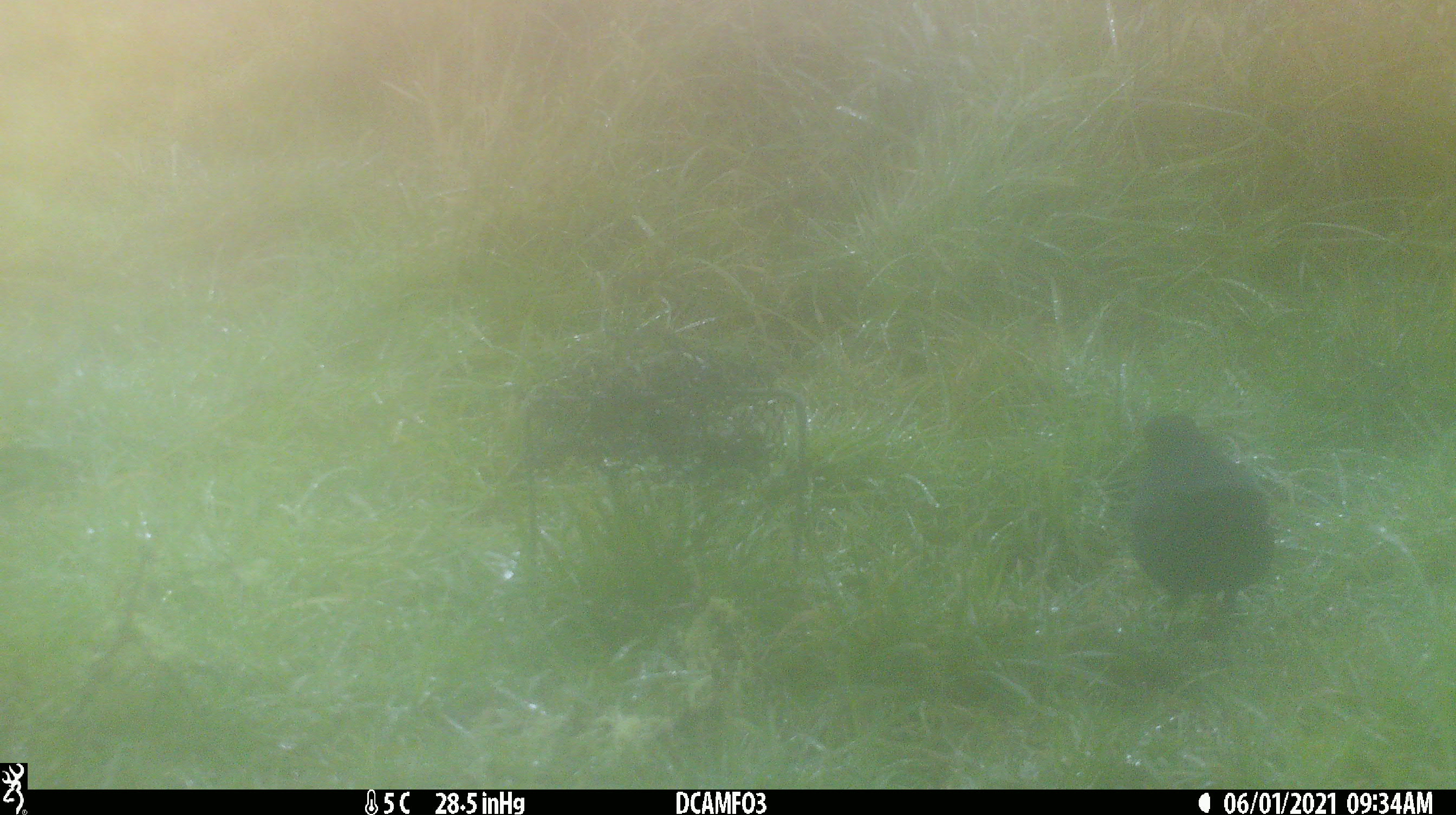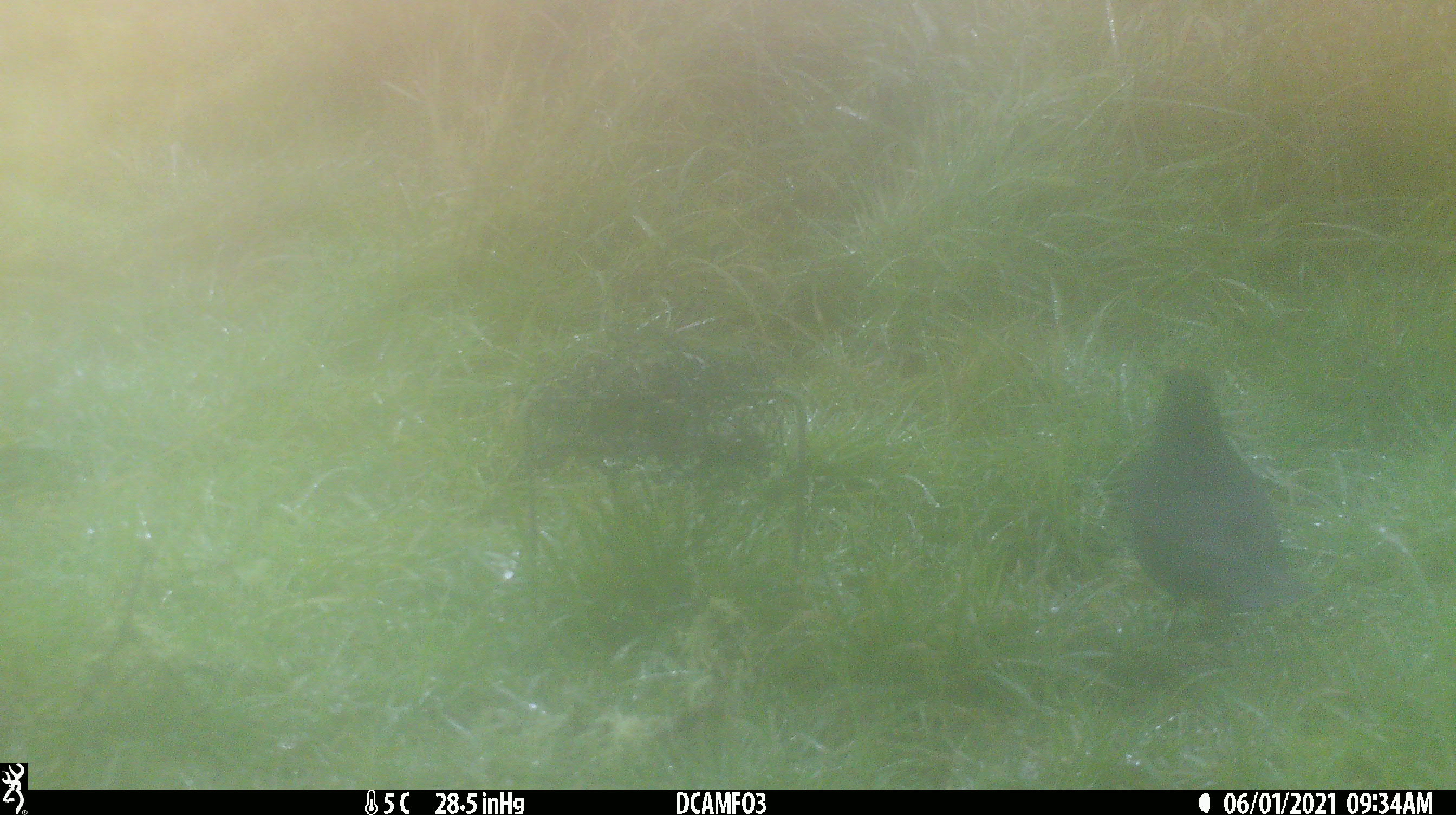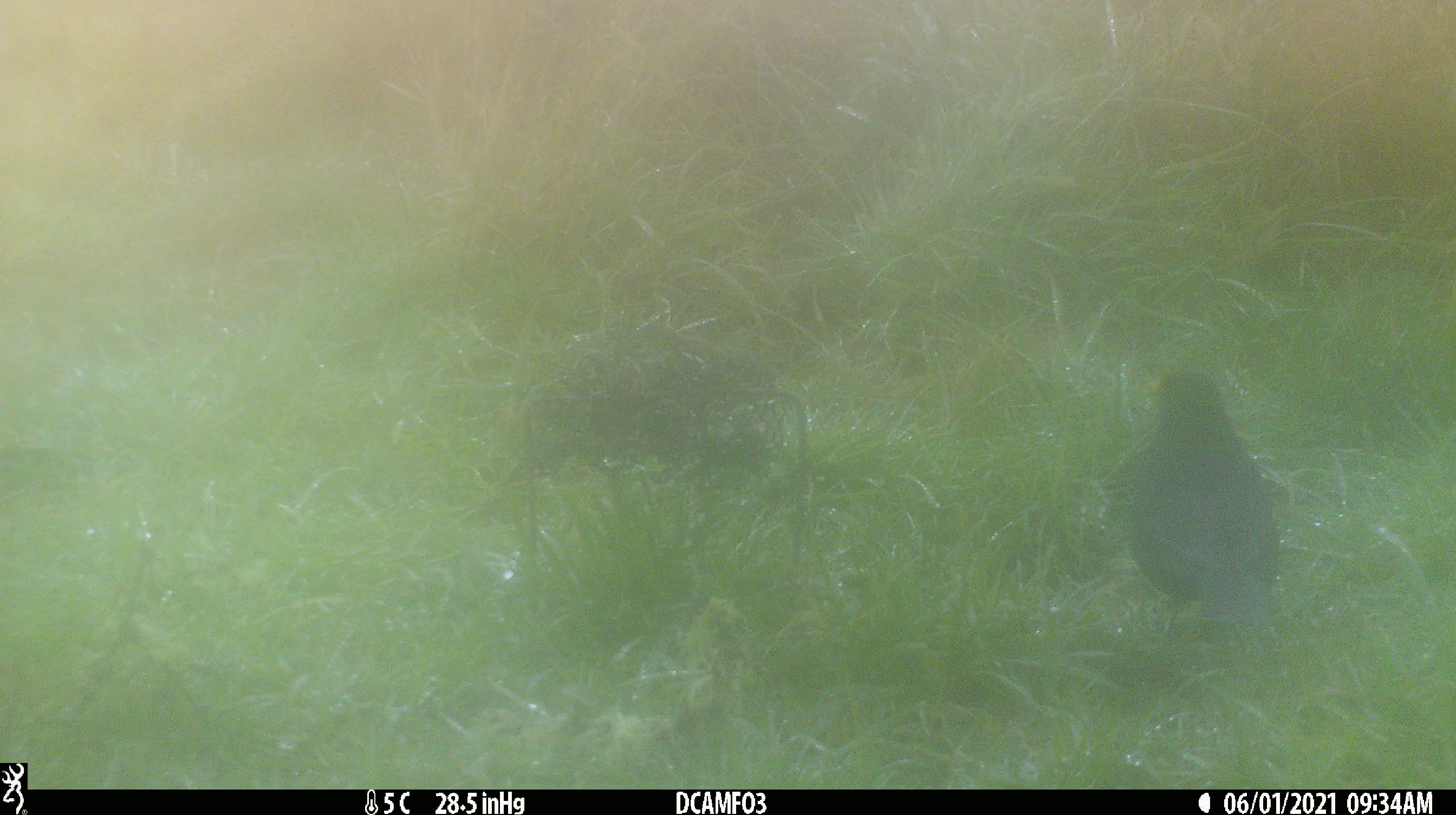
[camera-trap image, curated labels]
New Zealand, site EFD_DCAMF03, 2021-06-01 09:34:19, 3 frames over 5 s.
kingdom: Animalia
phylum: Chordata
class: Aves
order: Passeriformes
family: Turdidae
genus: Turdus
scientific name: Turdus merula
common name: eurasian blackbird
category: blackbird